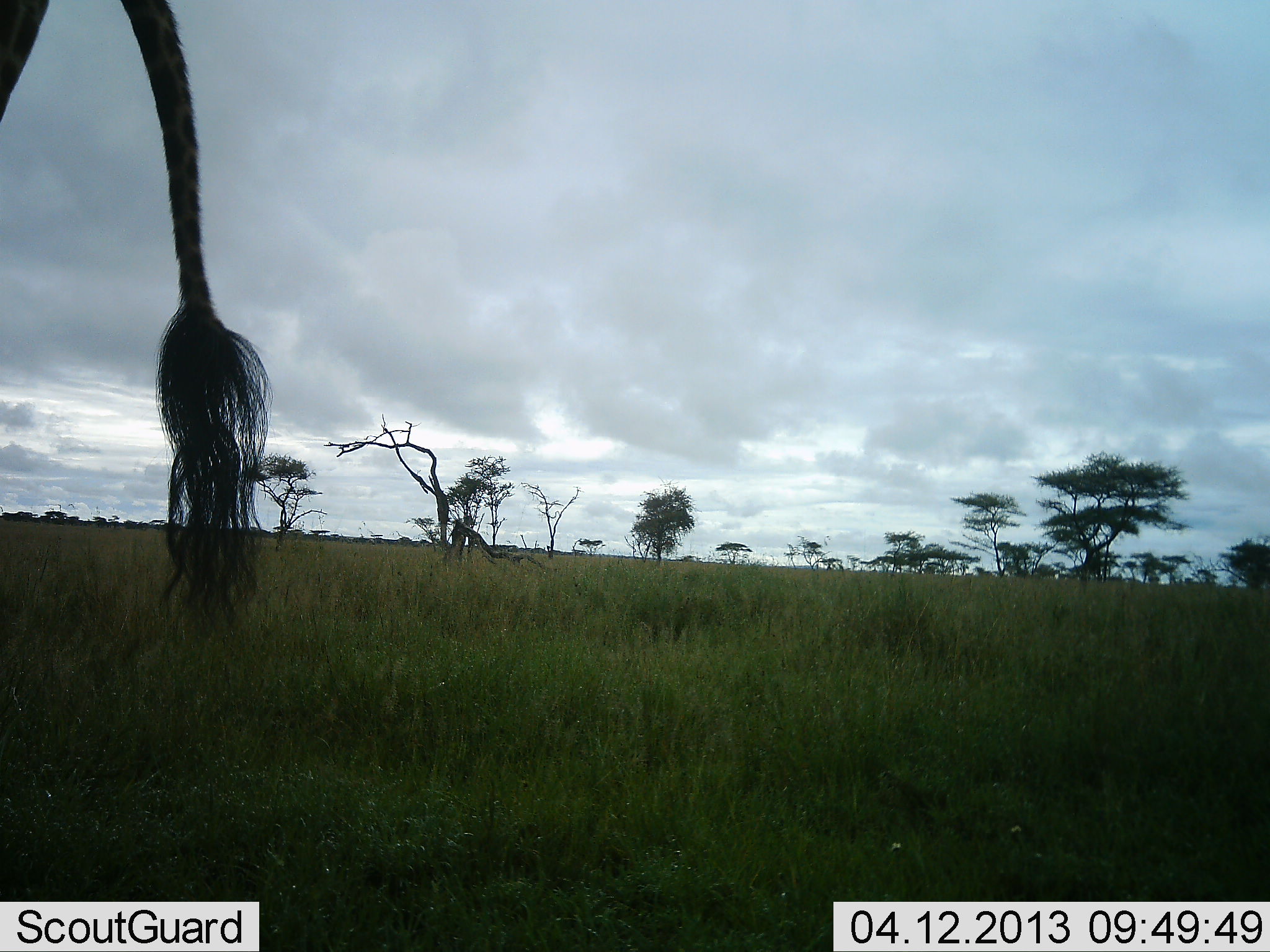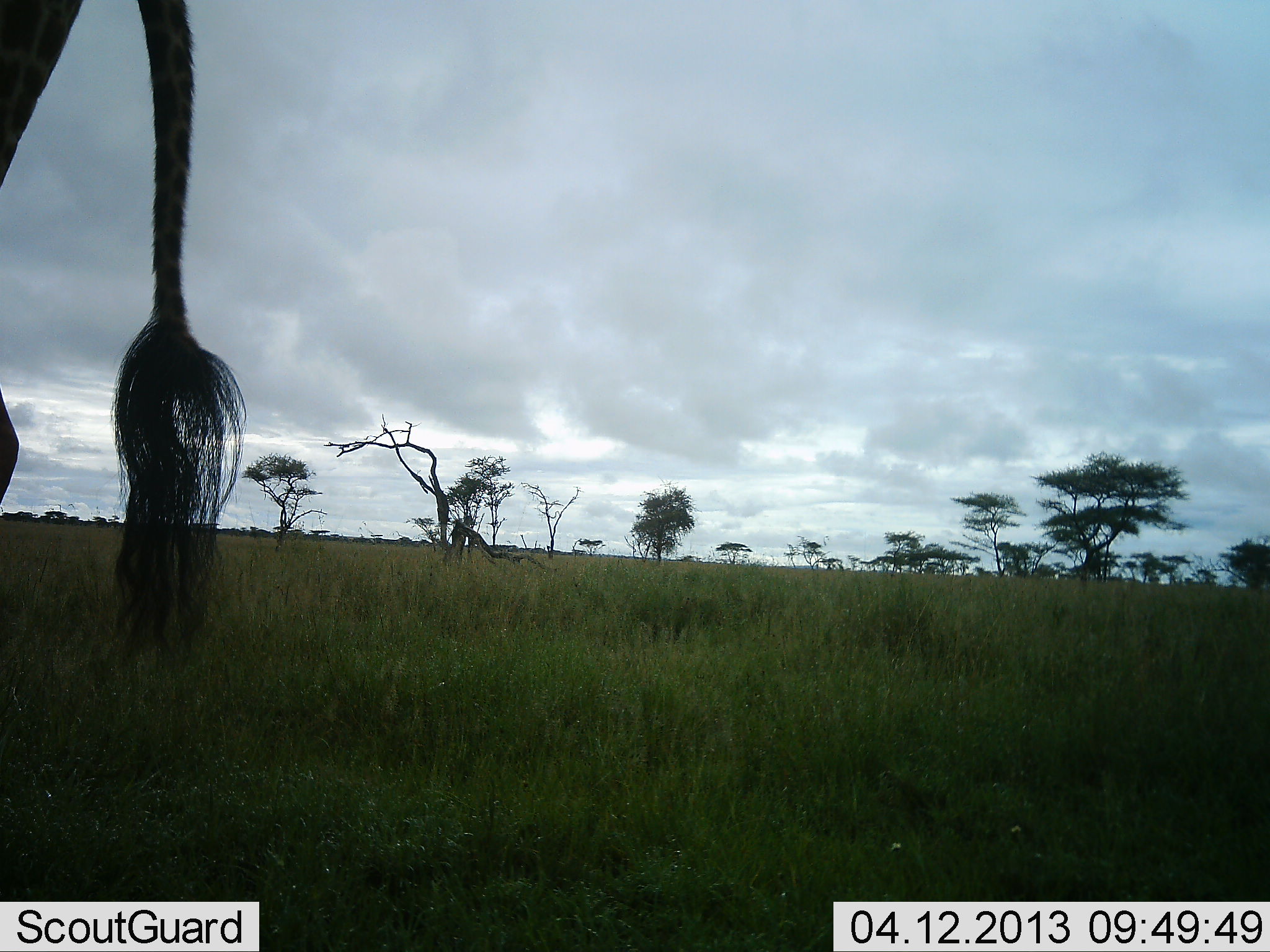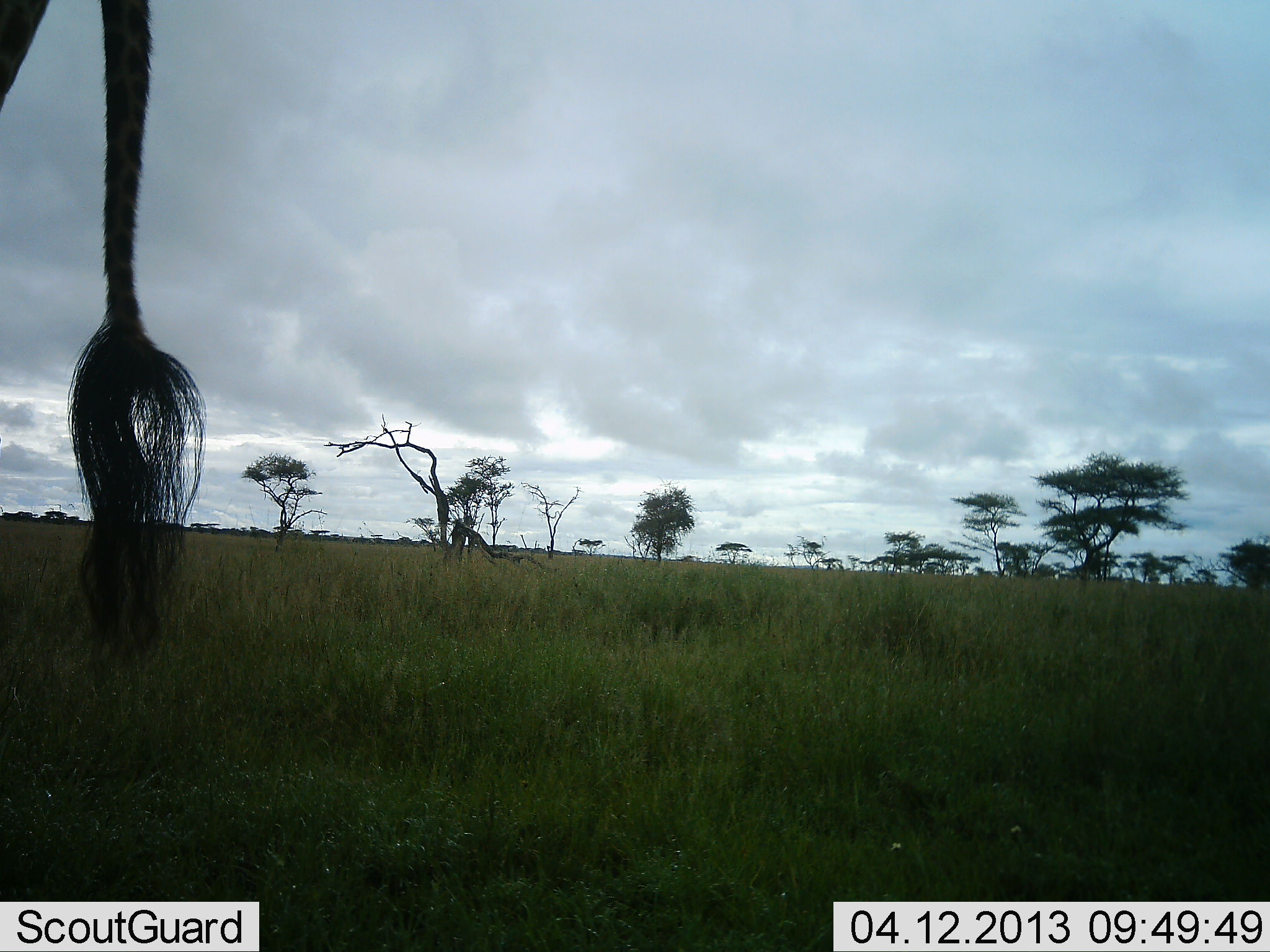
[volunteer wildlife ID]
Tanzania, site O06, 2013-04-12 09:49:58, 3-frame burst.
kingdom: Animalia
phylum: Chordata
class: Mammalia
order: Artiodactyla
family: Giraffidae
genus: Giraffa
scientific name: Giraffa camelopardalis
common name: giraffe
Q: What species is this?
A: Giraffe (Giraffa camelopardalis).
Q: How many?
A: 1.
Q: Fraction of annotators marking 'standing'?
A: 86%.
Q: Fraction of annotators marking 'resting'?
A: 0%.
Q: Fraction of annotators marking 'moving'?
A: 14%.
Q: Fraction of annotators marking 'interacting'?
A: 0%.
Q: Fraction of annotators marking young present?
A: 0%.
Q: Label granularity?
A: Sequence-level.